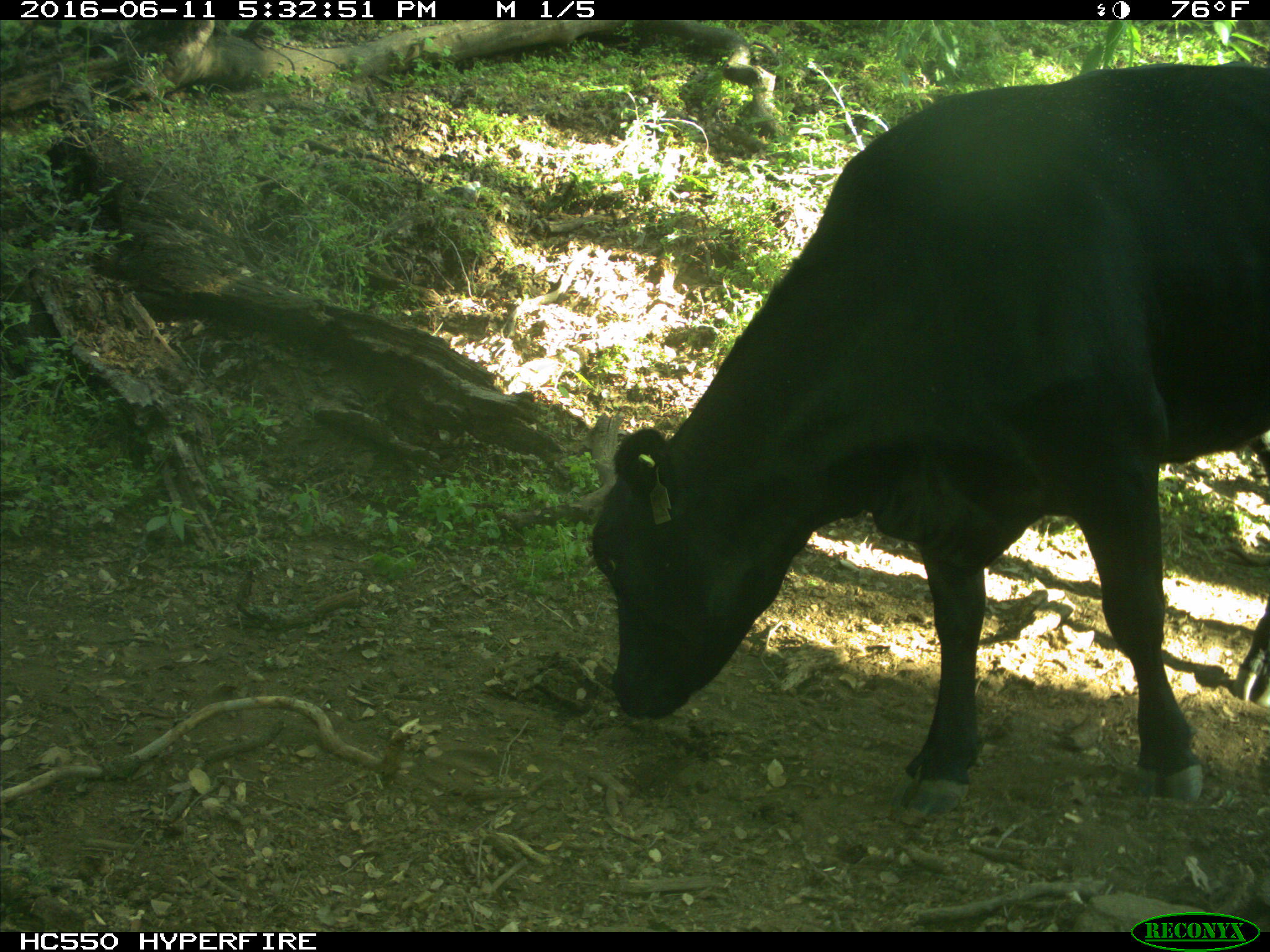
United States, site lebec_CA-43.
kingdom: Animalia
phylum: Chordata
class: Mammalia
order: Artiodactyla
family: Bovidae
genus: Bos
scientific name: Bos taurus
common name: domestic cow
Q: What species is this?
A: Bos taurus (domestic cow).